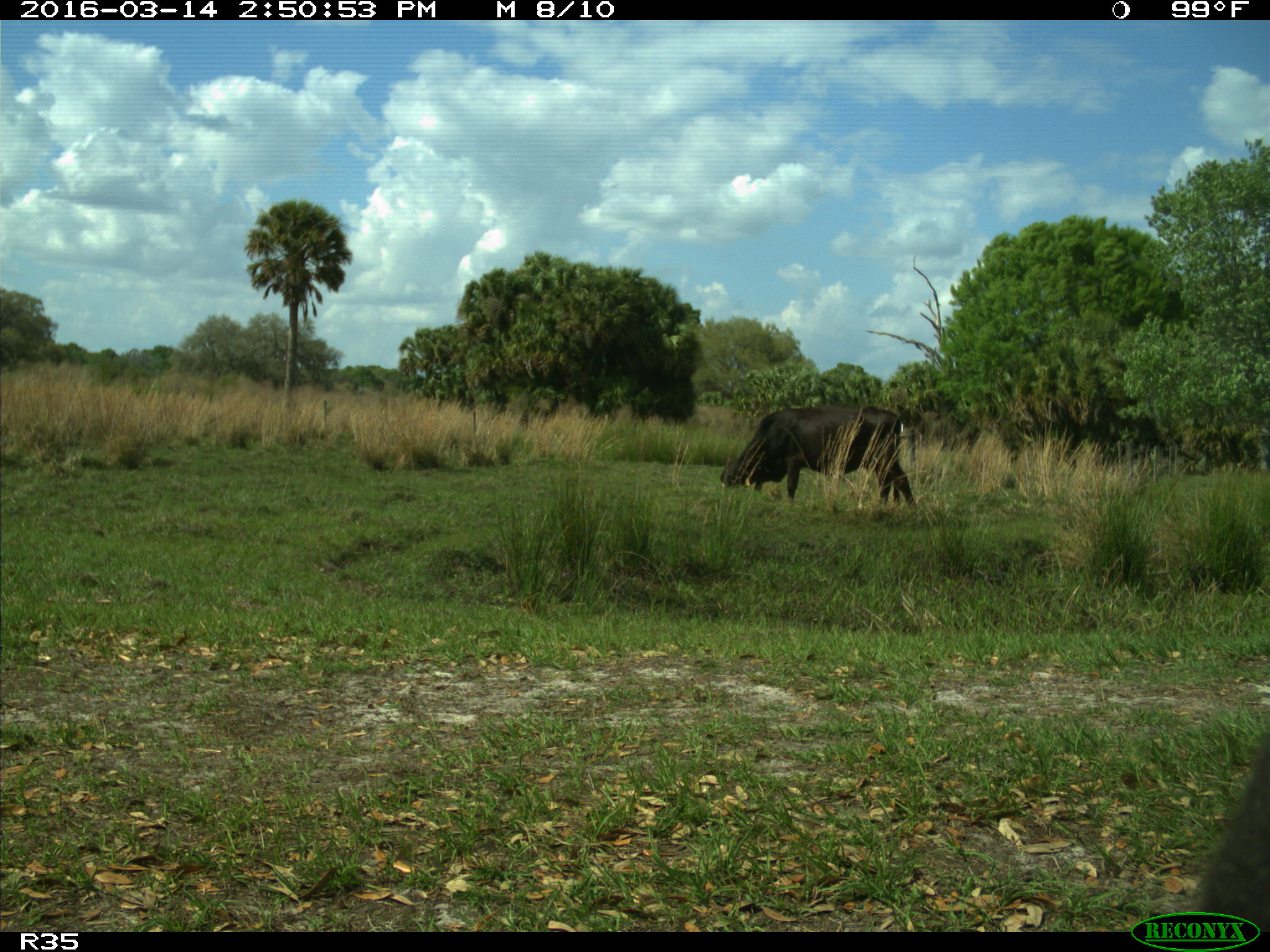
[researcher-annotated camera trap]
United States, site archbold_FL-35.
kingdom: Animalia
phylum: Chordata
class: Mammalia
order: Artiodactyla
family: Bovidae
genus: Bos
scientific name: Bos taurus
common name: domestic cow